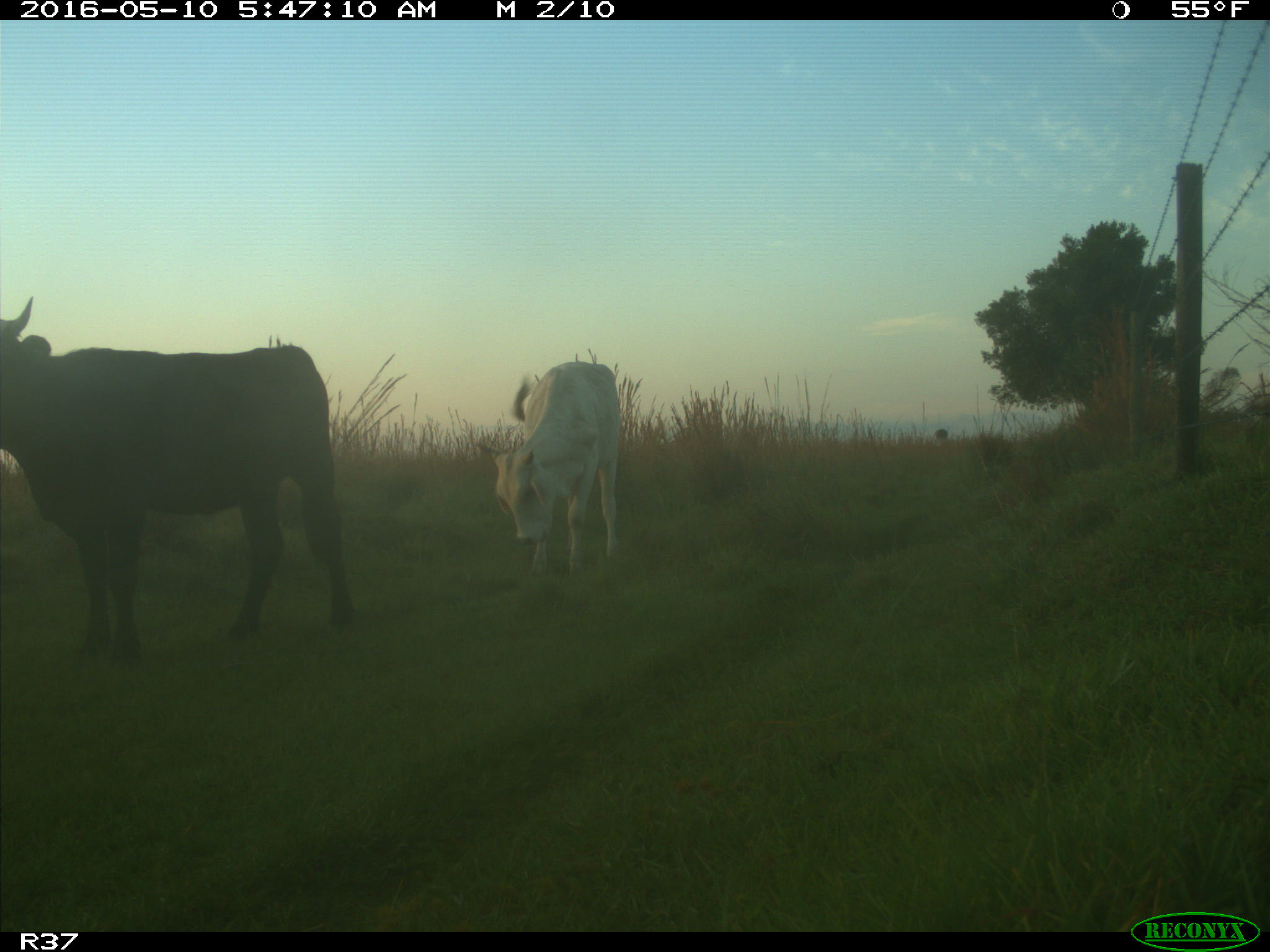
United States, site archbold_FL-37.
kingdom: Animalia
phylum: Chordata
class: Mammalia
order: Artiodactyla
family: Bovidae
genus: Bos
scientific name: Bos taurus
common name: domestic cow